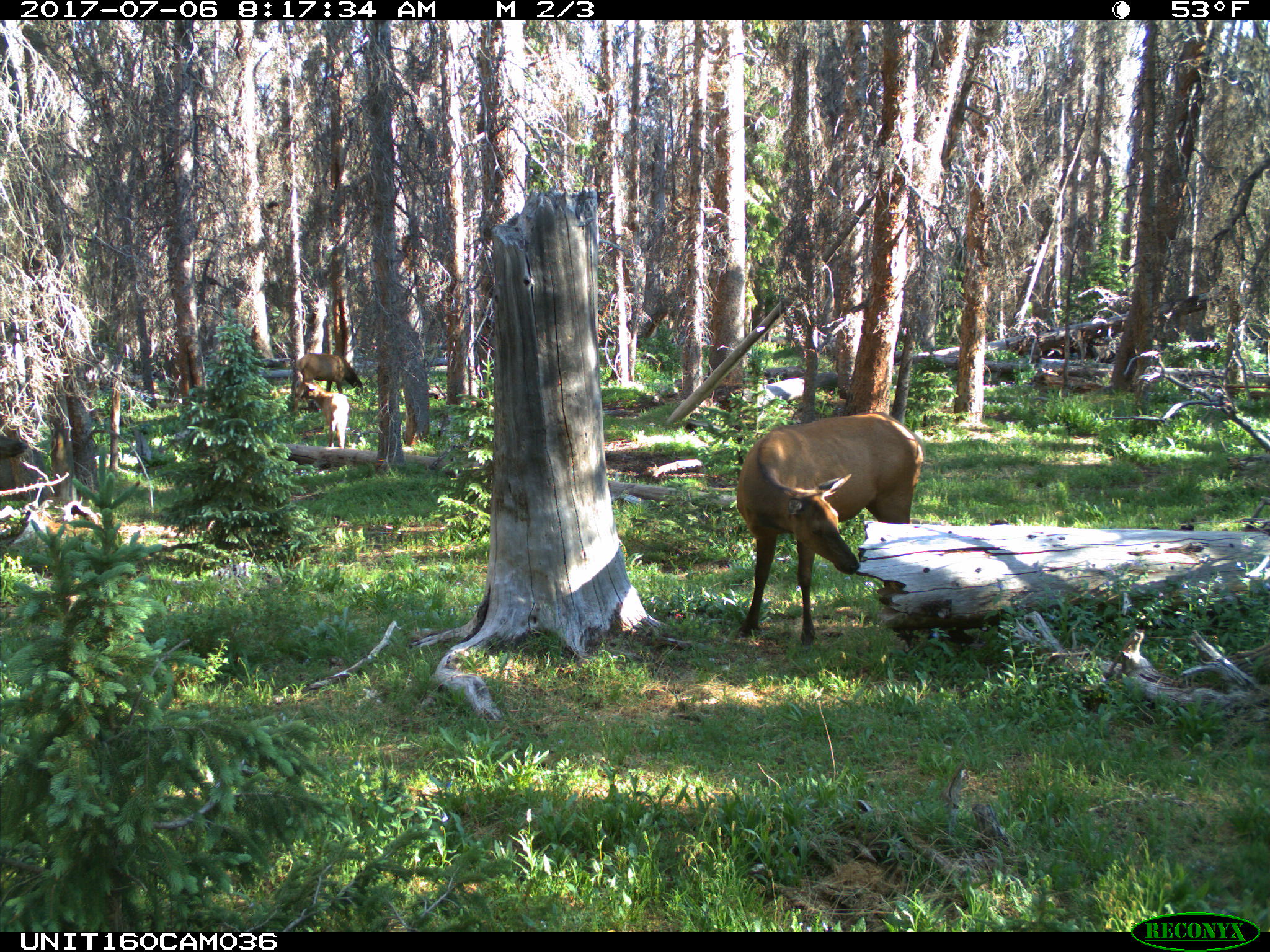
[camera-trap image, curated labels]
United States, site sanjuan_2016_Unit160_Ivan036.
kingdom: Animalia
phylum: Chordata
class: Mammalia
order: Artiodactyla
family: Cervidae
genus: Cervus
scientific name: Cervus elaphus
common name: red deer